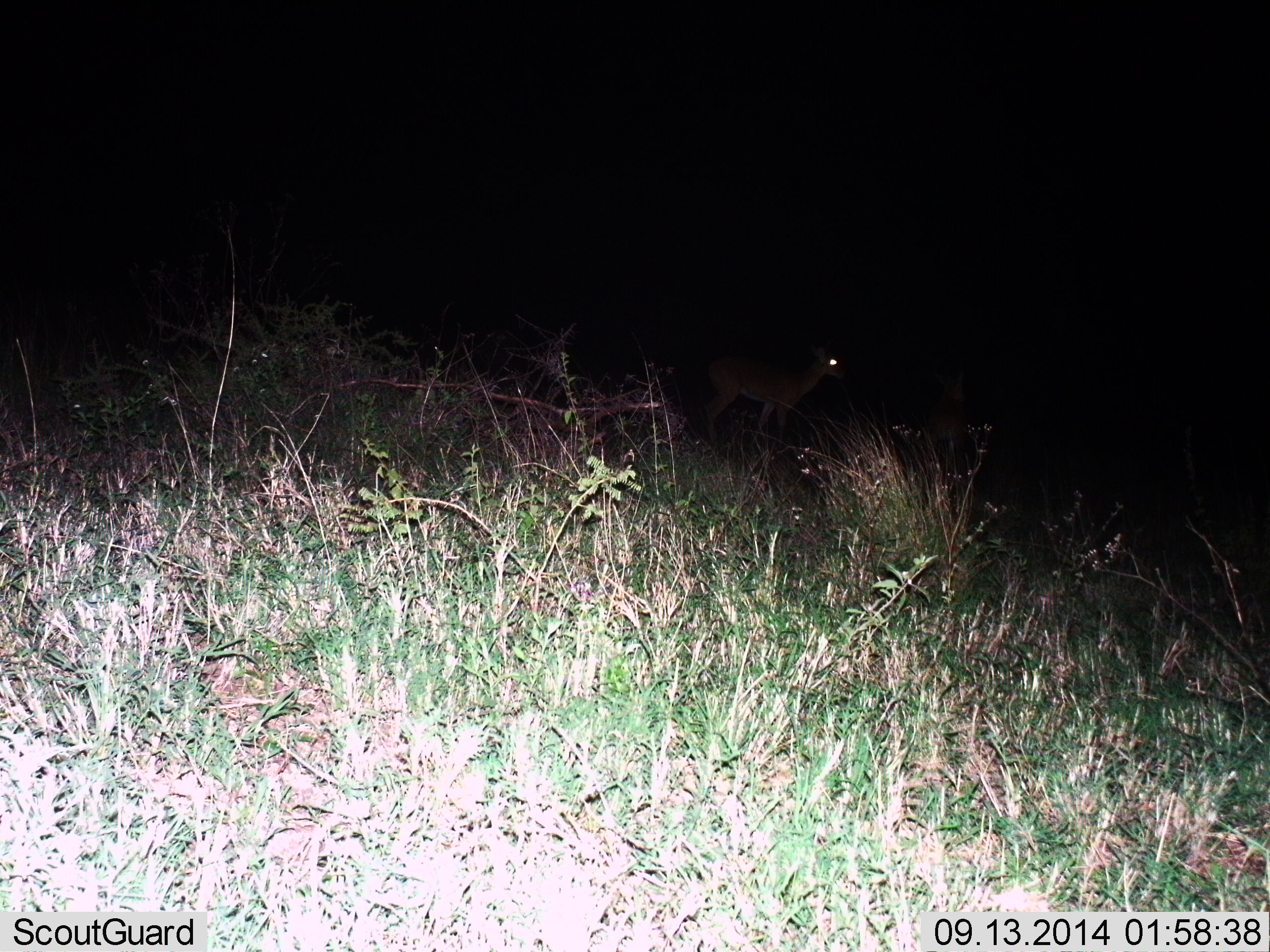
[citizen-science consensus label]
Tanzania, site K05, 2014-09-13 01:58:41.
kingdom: Animalia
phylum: Chordata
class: Mammalia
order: Artiodactyla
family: Bovidae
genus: Redunca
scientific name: Redunca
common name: reedbuck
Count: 1.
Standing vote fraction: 100%.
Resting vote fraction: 0%.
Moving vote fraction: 0%.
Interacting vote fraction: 0%.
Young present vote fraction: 0%.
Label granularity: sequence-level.